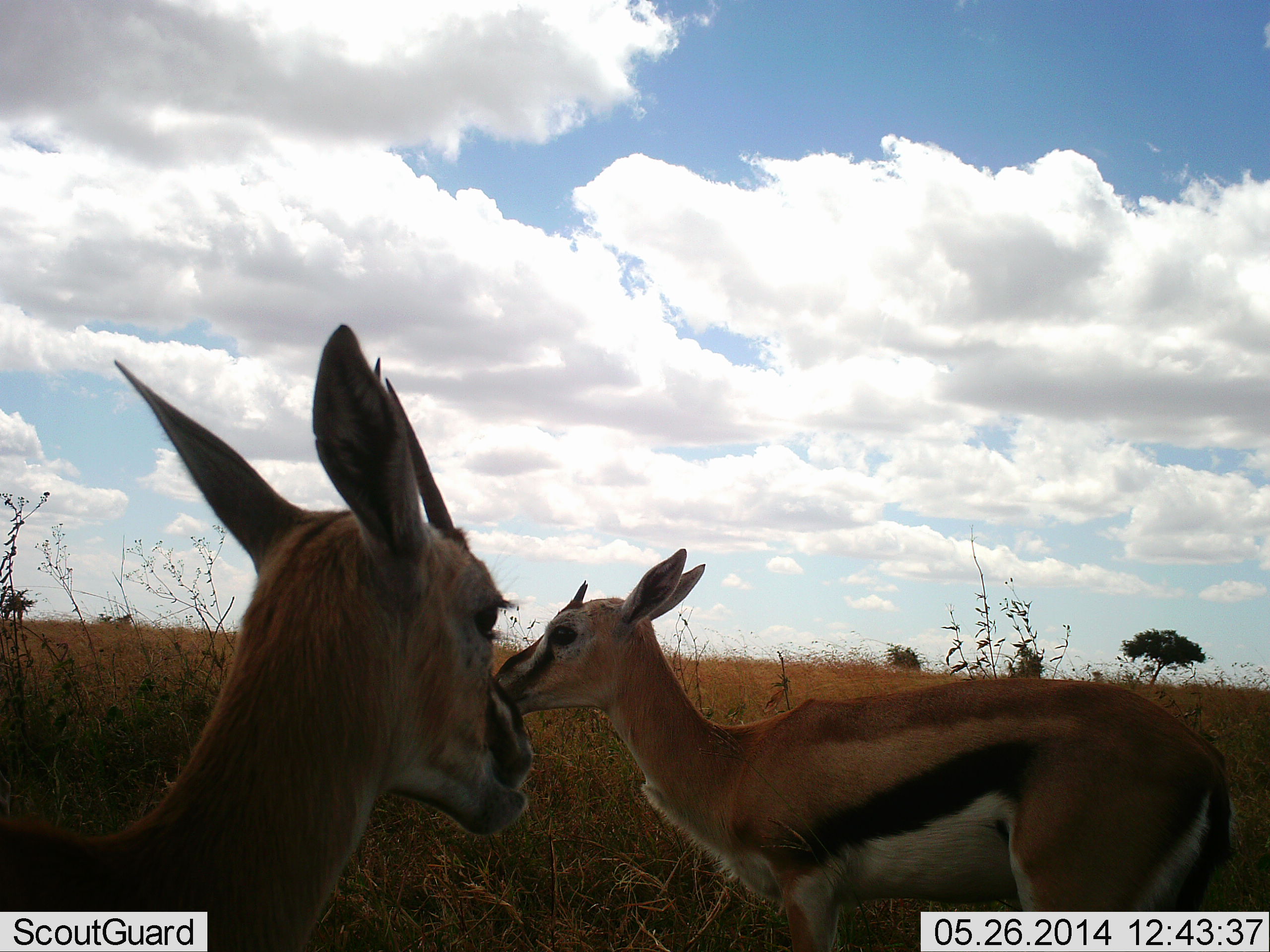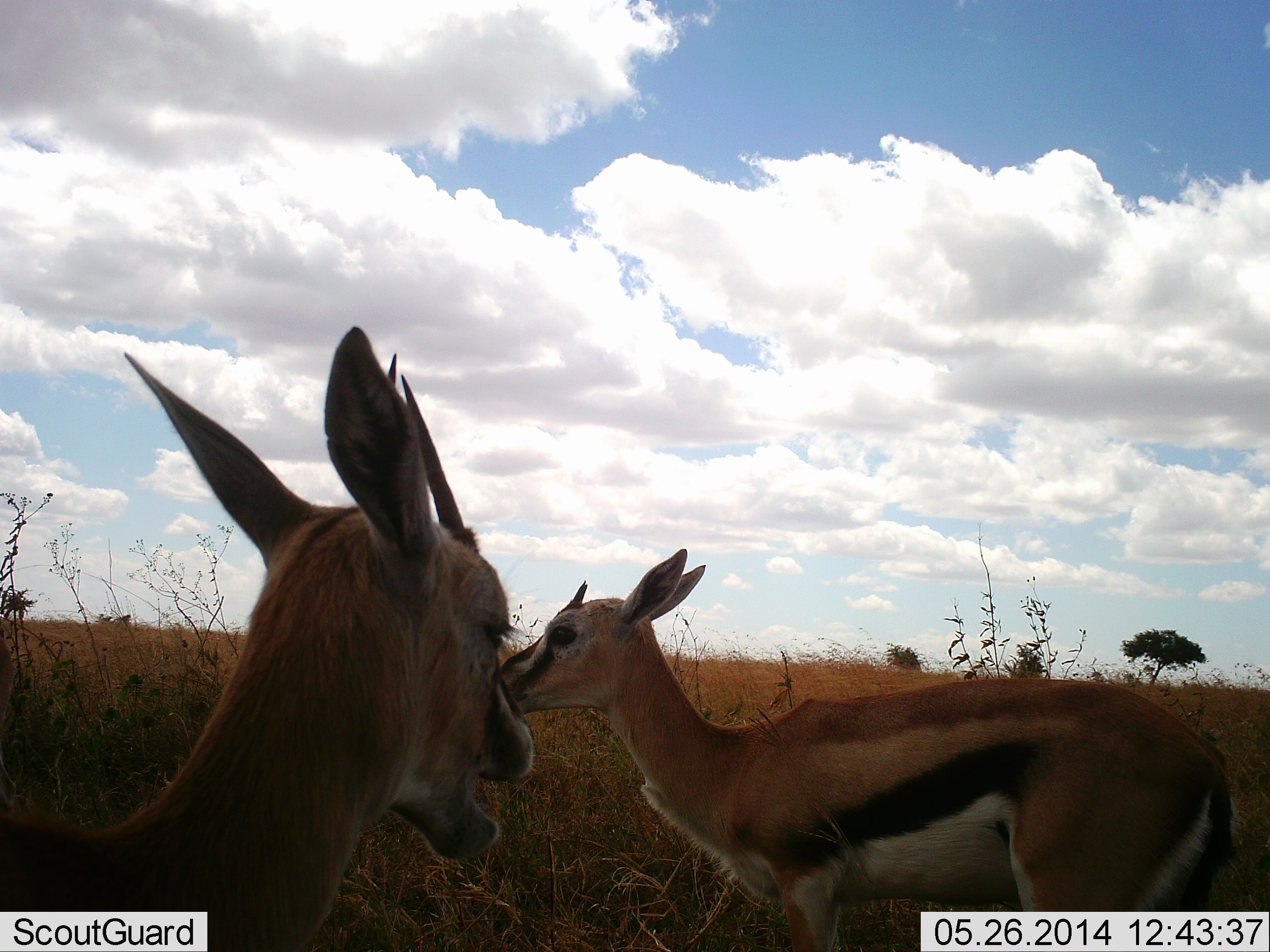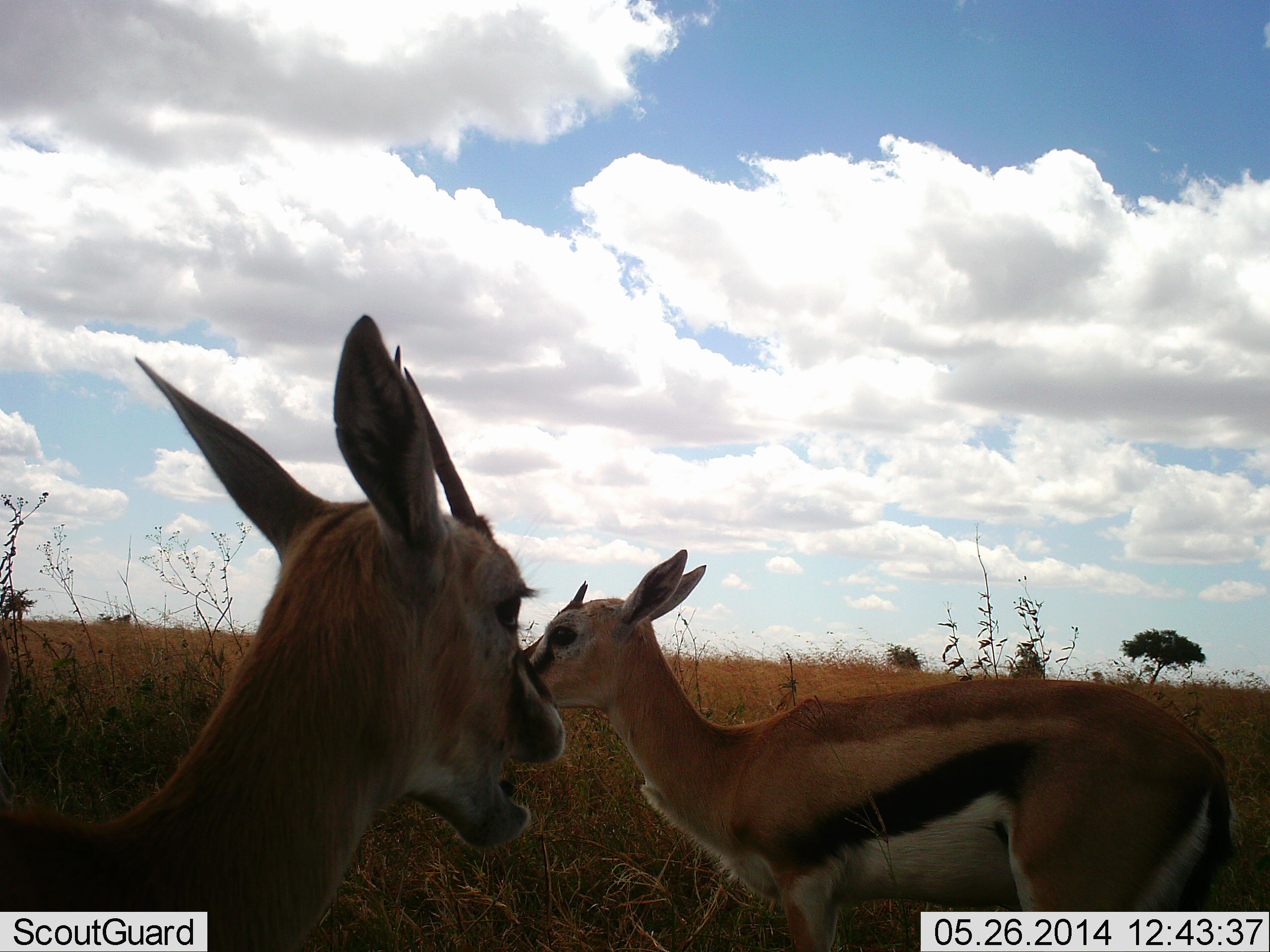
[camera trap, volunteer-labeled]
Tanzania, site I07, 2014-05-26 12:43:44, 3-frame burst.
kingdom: Animalia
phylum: Chordata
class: Mammalia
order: Artiodactyla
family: Bovidae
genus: Eudorcas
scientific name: Eudorcas thomsonii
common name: thomson's gazelle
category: gazellethomsons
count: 2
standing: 90%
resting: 0%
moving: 10%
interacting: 10%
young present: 10%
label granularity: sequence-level